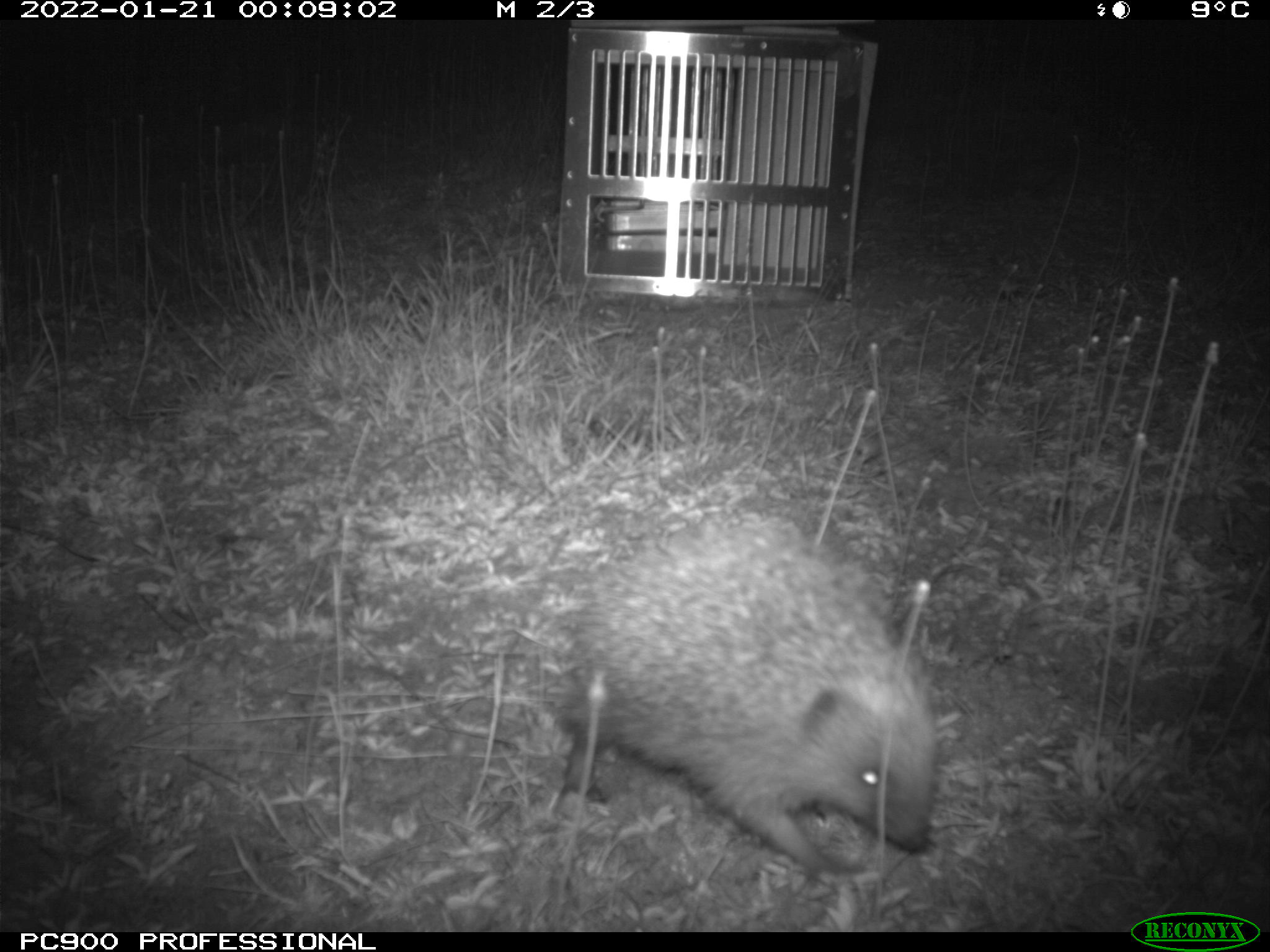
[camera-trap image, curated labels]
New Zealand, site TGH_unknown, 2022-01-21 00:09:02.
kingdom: Animalia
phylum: Chordata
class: Mammalia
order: Eulipotyphla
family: Erinaceidae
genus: Erinaceus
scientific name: Erinaceus europaeus europaeus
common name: european hedgehog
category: hedgehog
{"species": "hedgehog (european hedgehog) (Erinaceus europaeus europaeus)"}